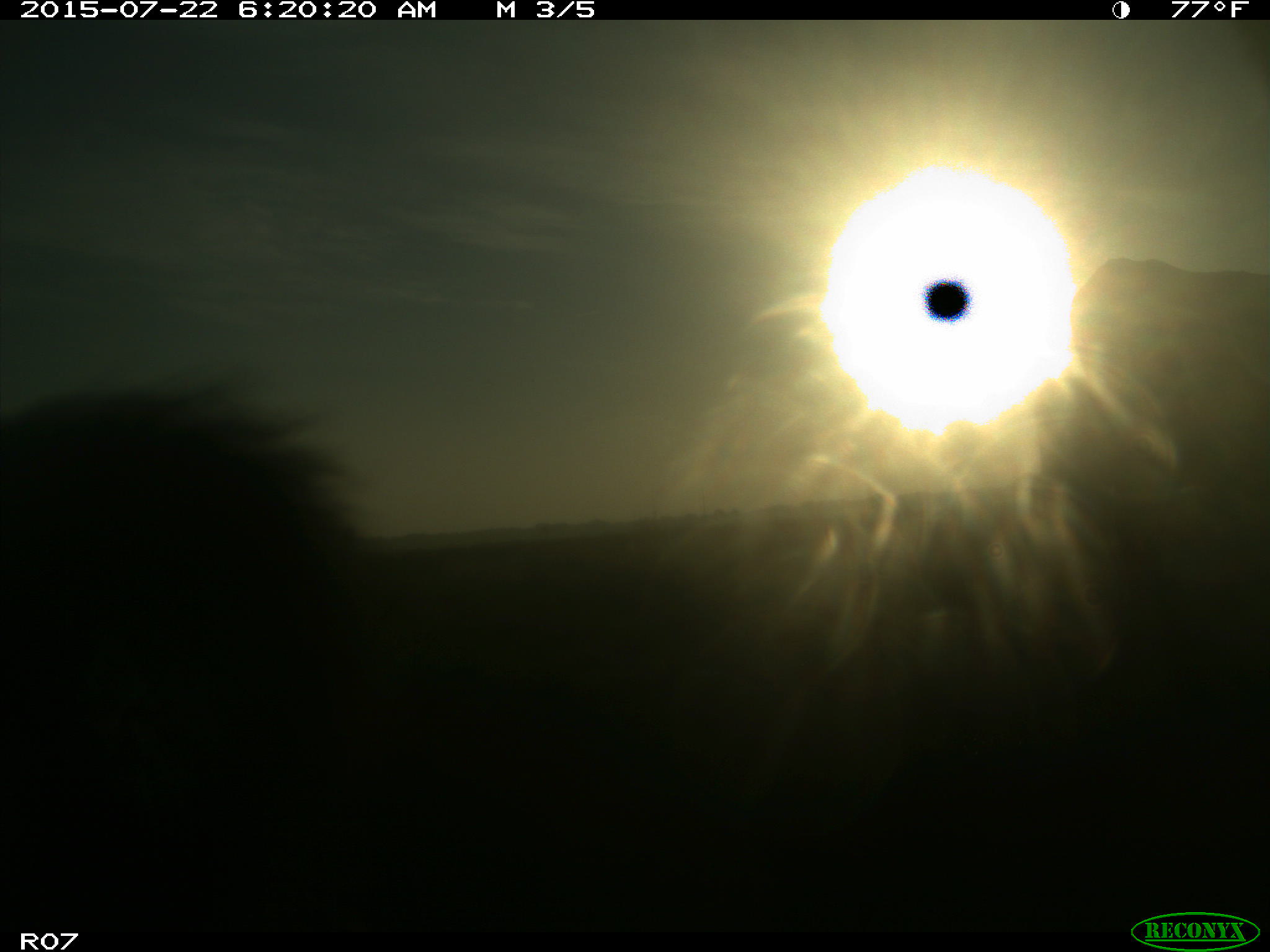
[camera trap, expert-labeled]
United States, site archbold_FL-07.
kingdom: Animalia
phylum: Chordata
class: Mammalia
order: Artiodactyla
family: Suidae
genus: Sus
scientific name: Sus scrofa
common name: wild boar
Sus scrofa (wild boar).